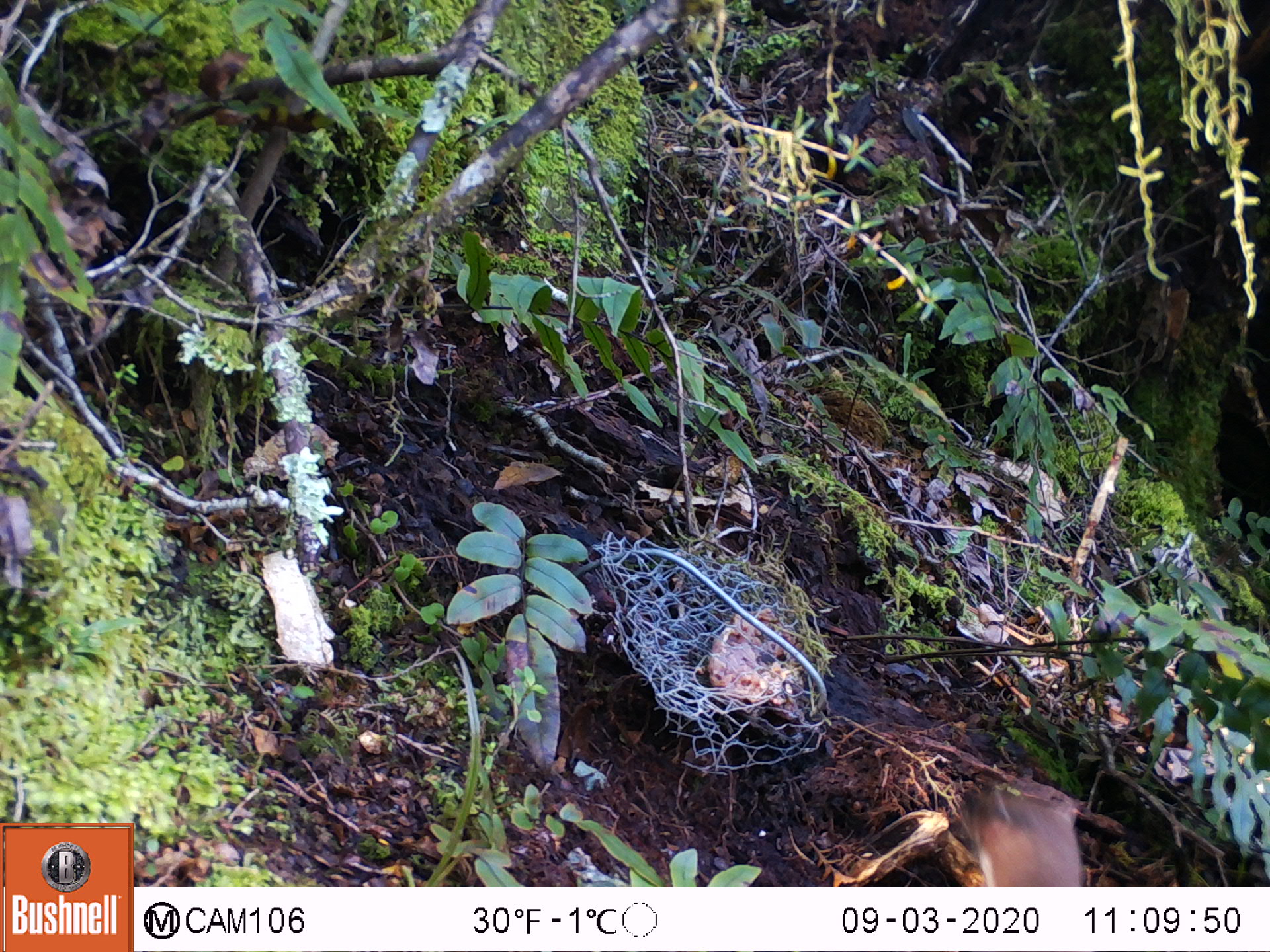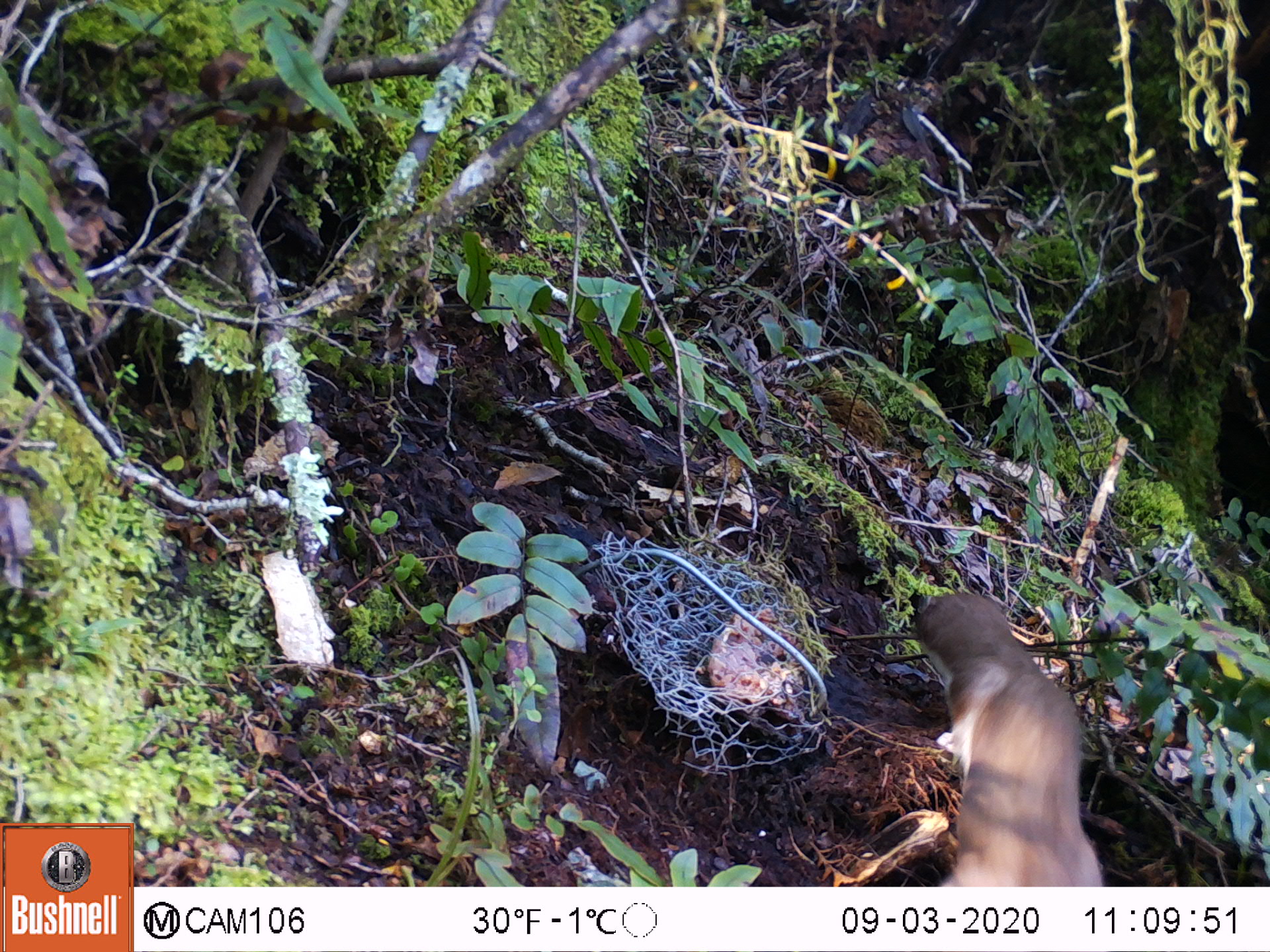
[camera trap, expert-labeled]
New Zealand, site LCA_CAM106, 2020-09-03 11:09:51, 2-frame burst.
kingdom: Animalia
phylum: Chordata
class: Mammalia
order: Carnivora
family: Mustelidae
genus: Mustela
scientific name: Mustela erminea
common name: stoat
Stoat (Mustela erminea).